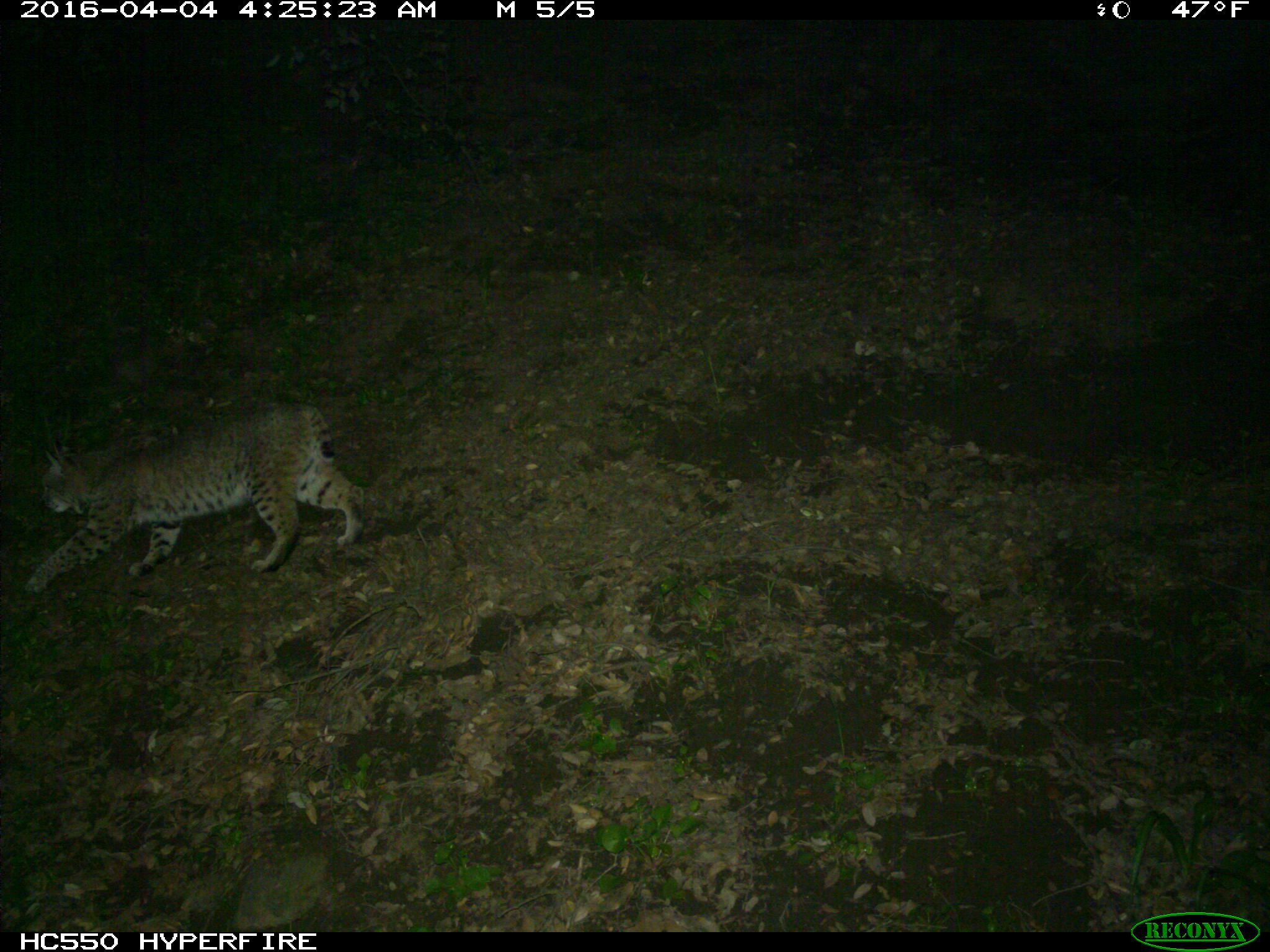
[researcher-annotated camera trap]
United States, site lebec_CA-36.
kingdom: Animalia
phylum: Chordata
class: Mammalia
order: Carnivora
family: Felidae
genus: Lynx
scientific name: Lynx rufus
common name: bobcat